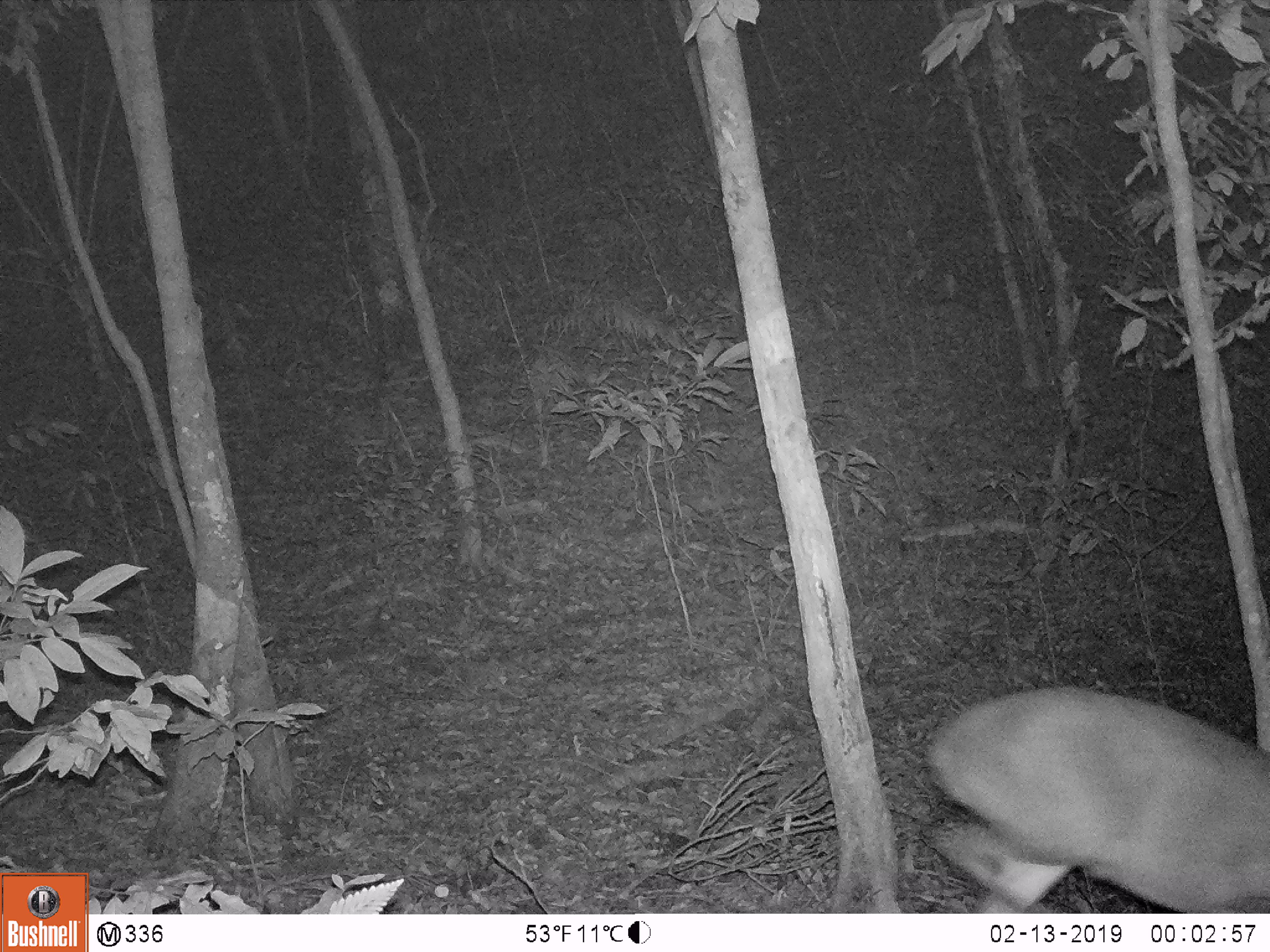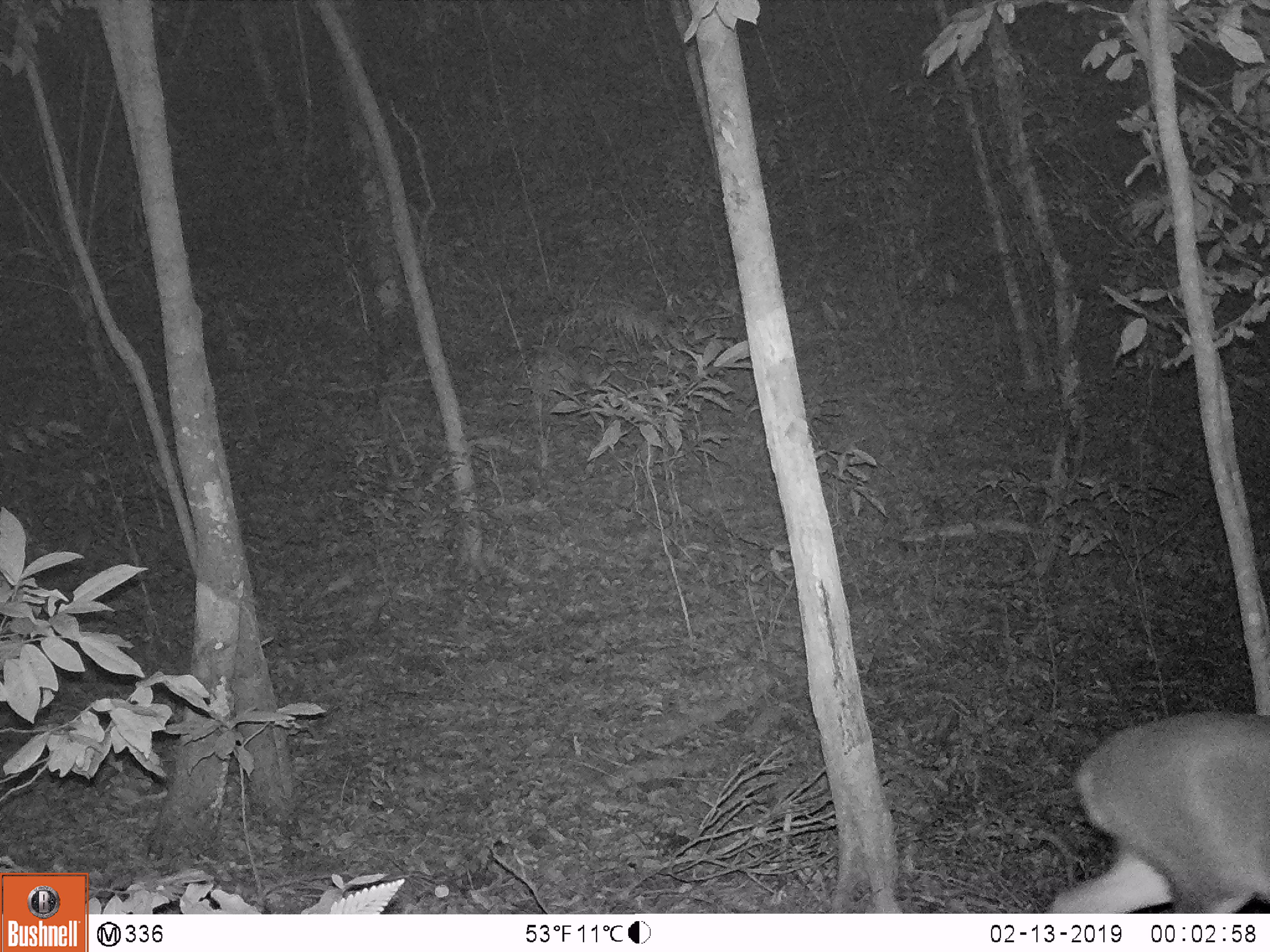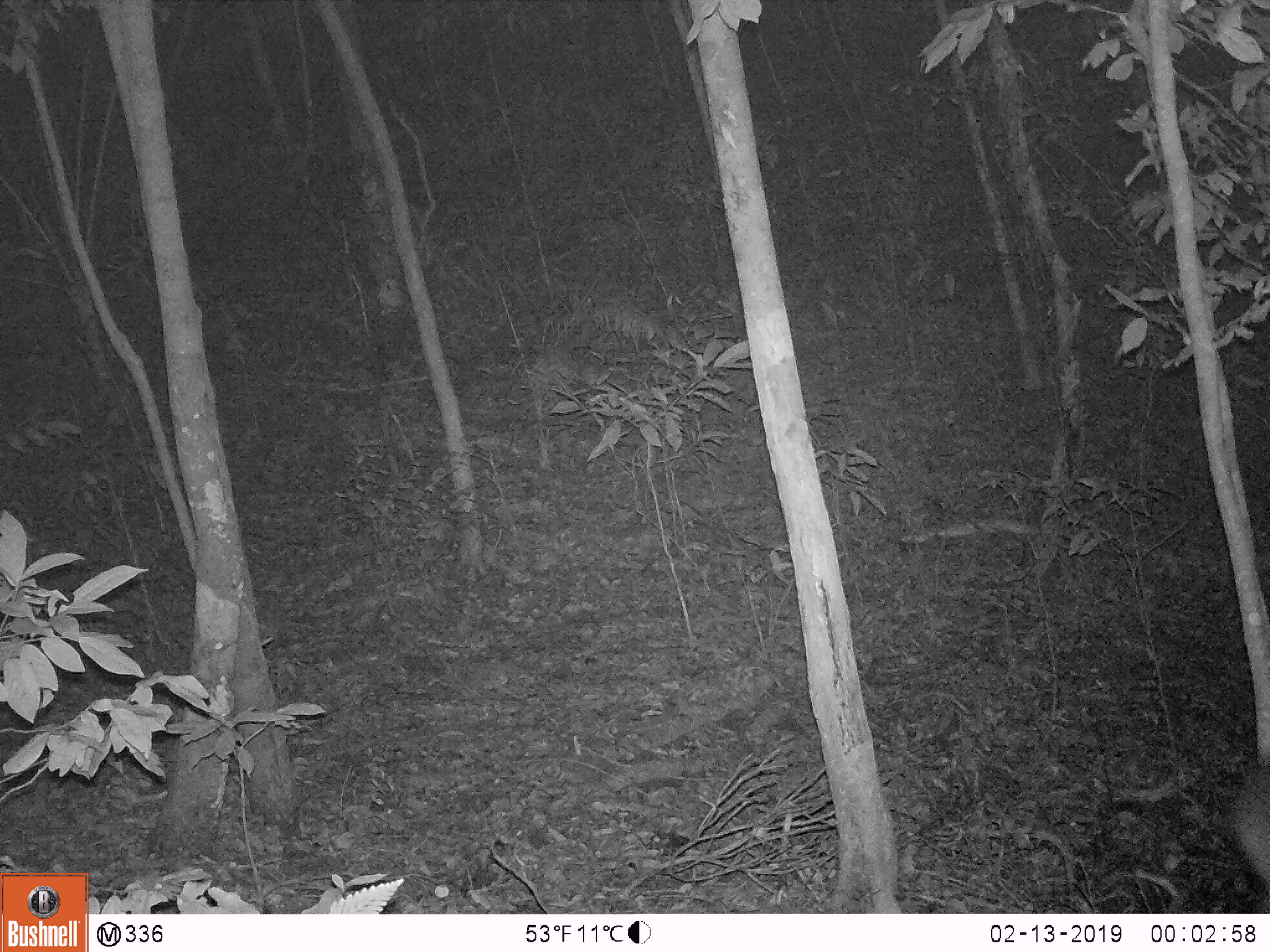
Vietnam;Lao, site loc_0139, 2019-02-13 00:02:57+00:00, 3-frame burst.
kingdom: Animalia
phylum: Chordata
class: Mammalia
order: Artiodactyla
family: Cervidae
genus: Muntiacus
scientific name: Muntiacus vuquangensis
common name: large-antlered muntjac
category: large antlered muntjac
Large antlered muntjac (large-antlered muntjac) (Muntiacus vuquangensis). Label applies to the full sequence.